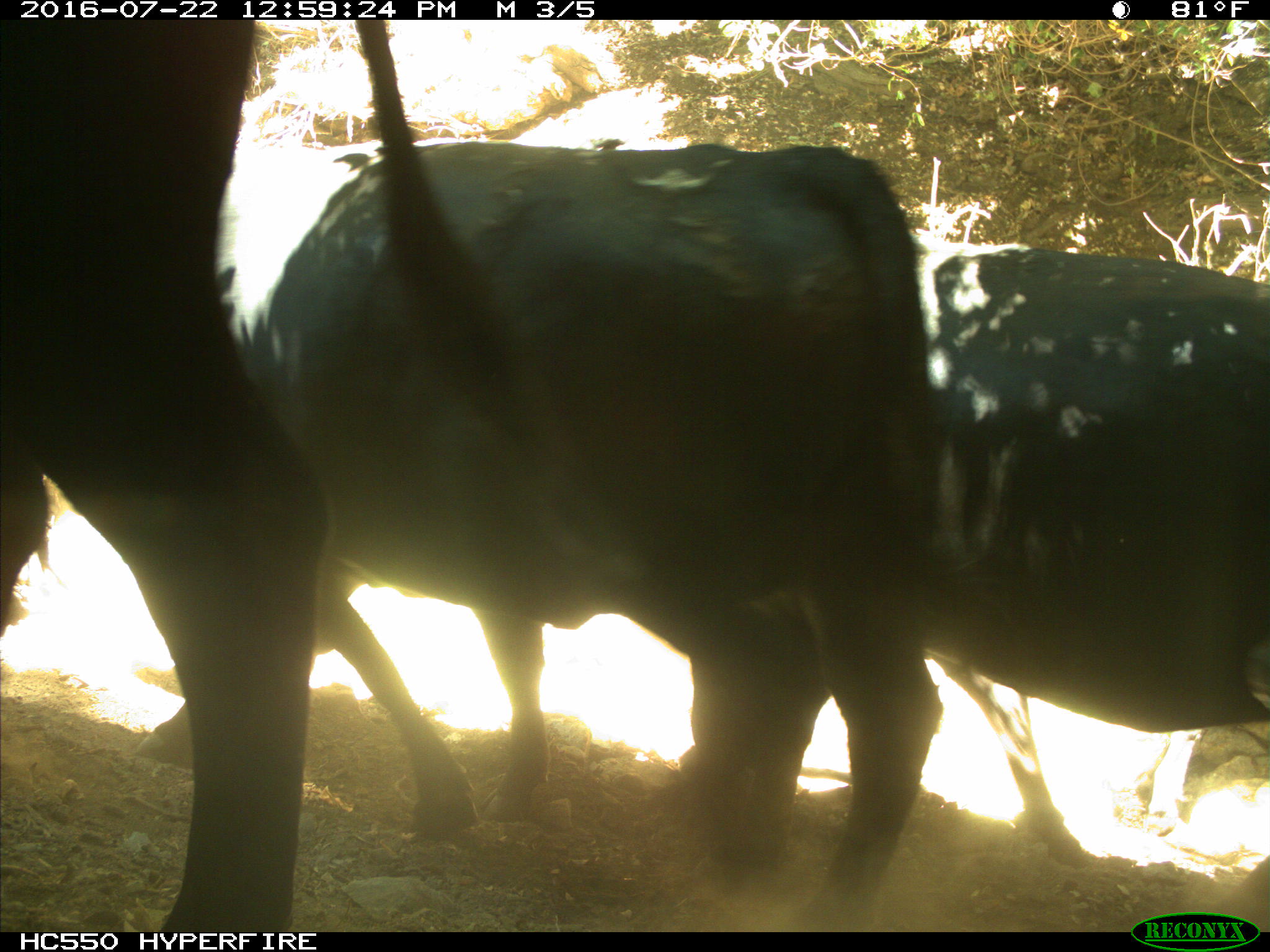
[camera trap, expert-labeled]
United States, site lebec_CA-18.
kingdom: Animalia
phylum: Chordata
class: Mammalia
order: Artiodactyla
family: Bovidae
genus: Bos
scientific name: Bos taurus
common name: domestic cow